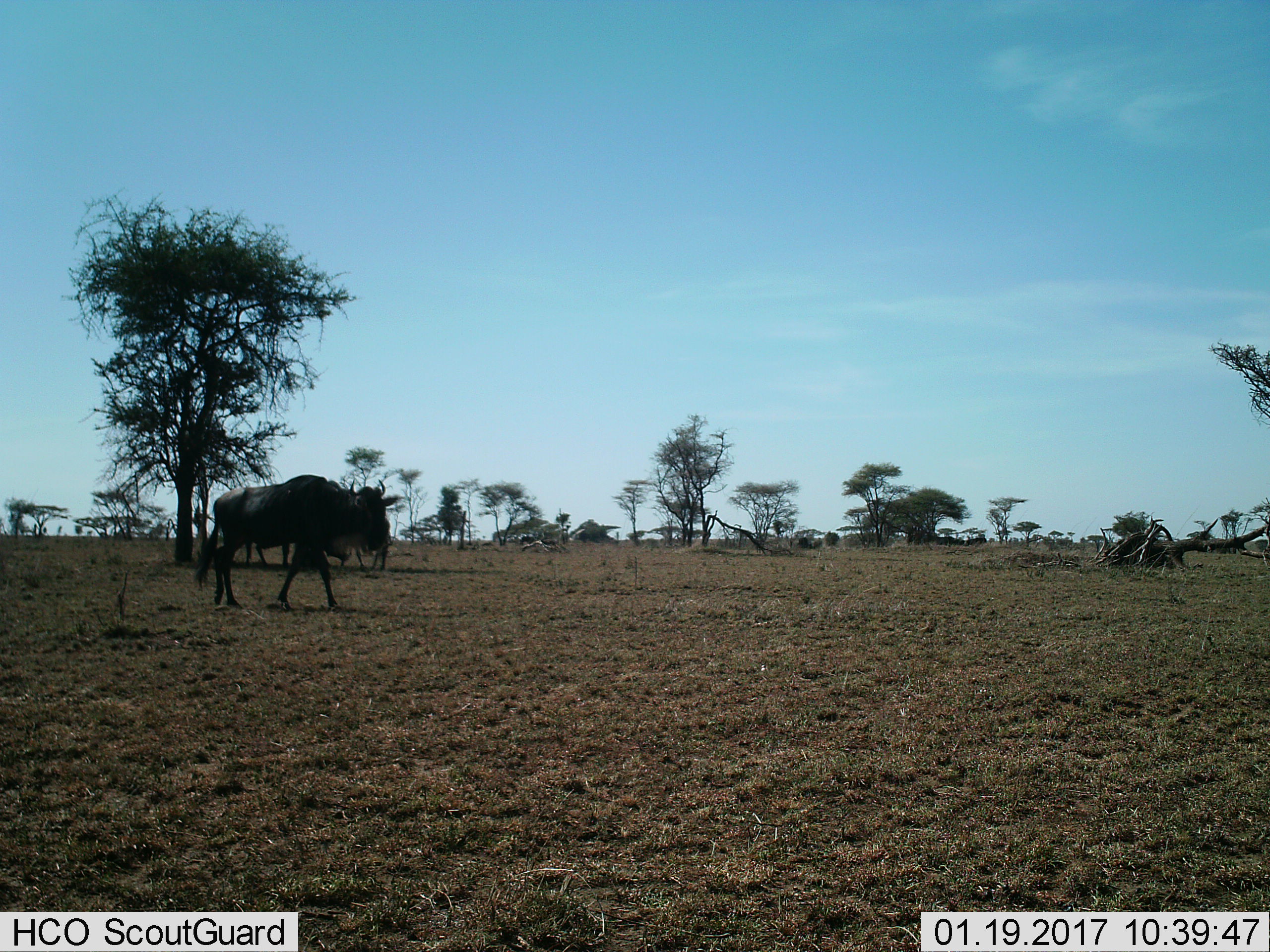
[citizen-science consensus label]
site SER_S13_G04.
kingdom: Animalia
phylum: Chordata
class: Mammalia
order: Artiodactyla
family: Bovidae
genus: Connochaetes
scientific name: Connochaetes taurinus taurinus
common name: blue wildebeest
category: wildebeestblue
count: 2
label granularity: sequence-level